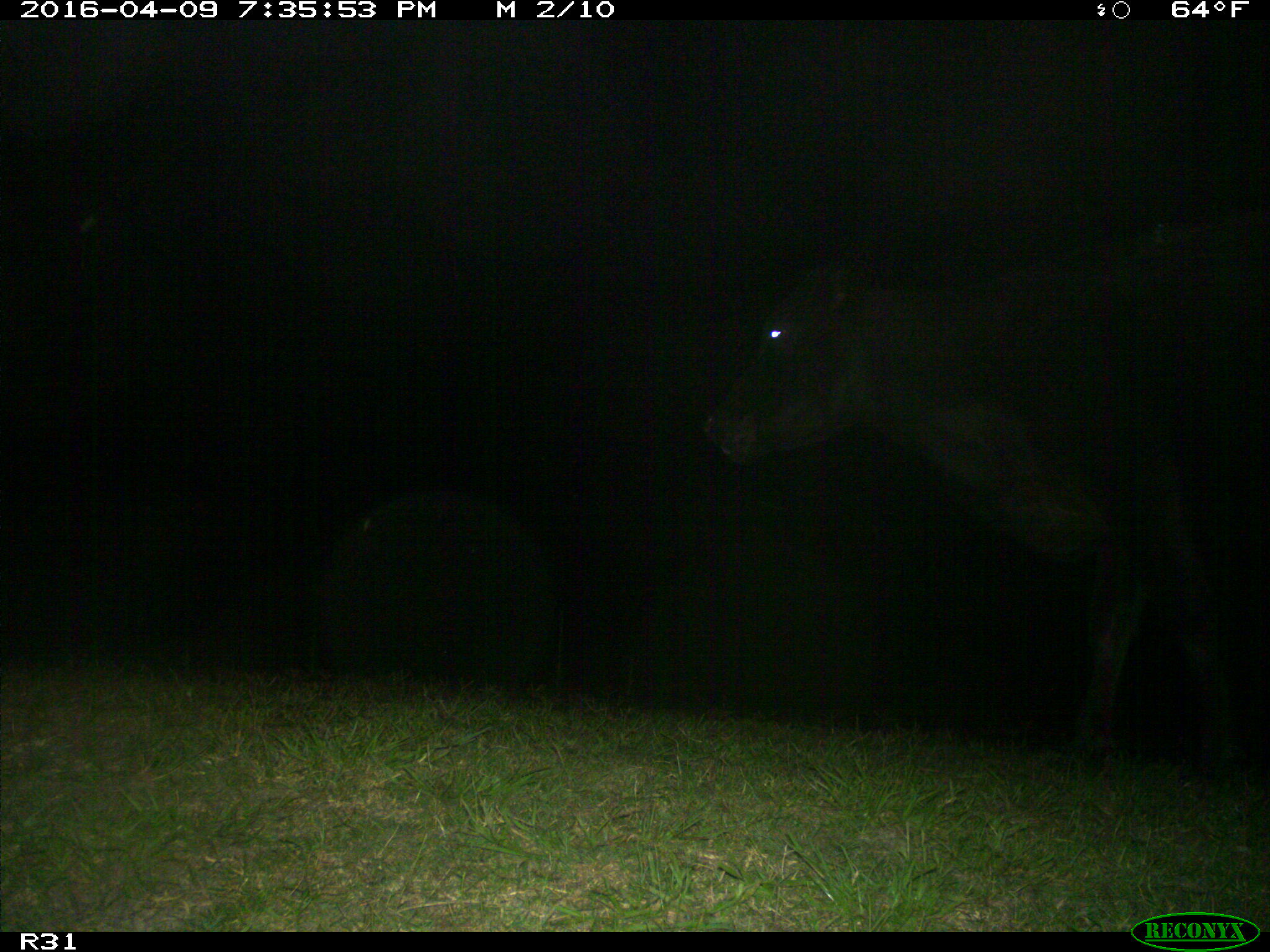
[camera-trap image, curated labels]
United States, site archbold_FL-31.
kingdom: Animalia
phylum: Chordata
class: Mammalia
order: Artiodactyla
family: Bovidae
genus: Bos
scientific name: Bos taurus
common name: domestic cow